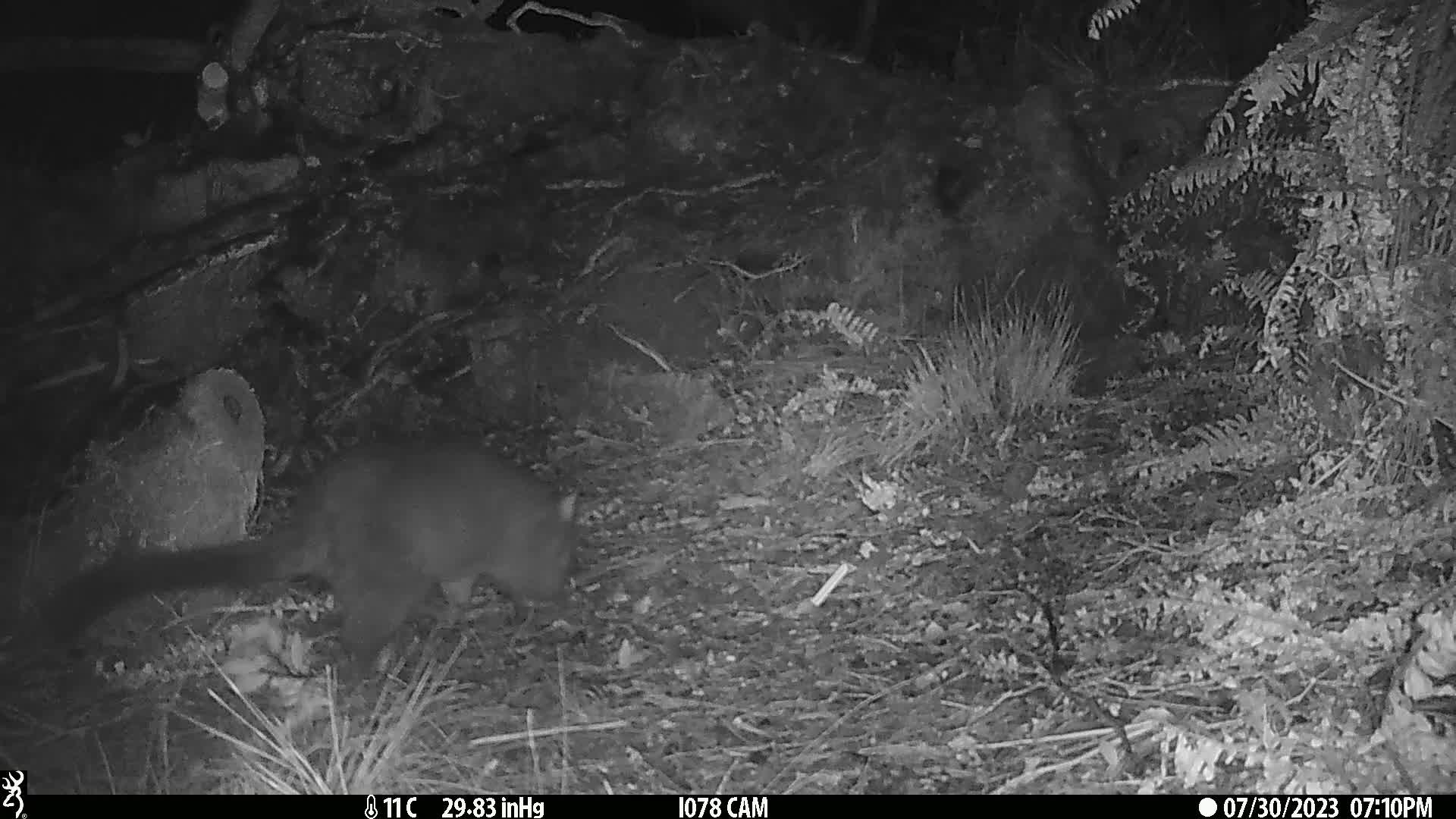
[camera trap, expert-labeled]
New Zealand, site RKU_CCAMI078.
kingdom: Animalia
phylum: Chordata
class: Mammalia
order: Diprotodontia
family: Phalangeridae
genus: Trichosurus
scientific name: Trichosurus vulpecula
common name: common brushtail possum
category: possum